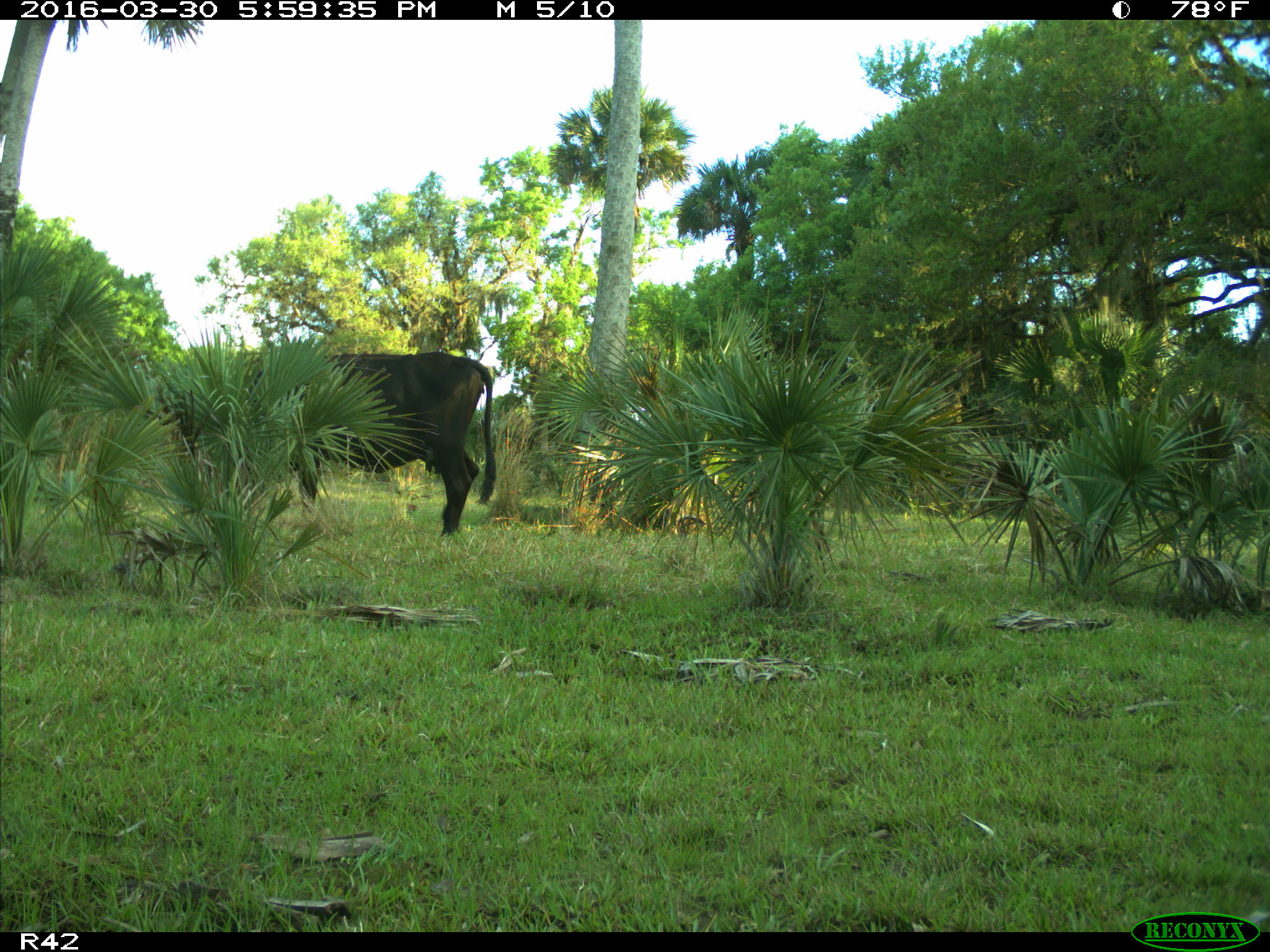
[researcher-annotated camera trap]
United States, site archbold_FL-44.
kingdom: Animalia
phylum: Chordata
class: Mammalia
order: Artiodactyla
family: Bovidae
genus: Bos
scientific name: Bos taurus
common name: domestic cow